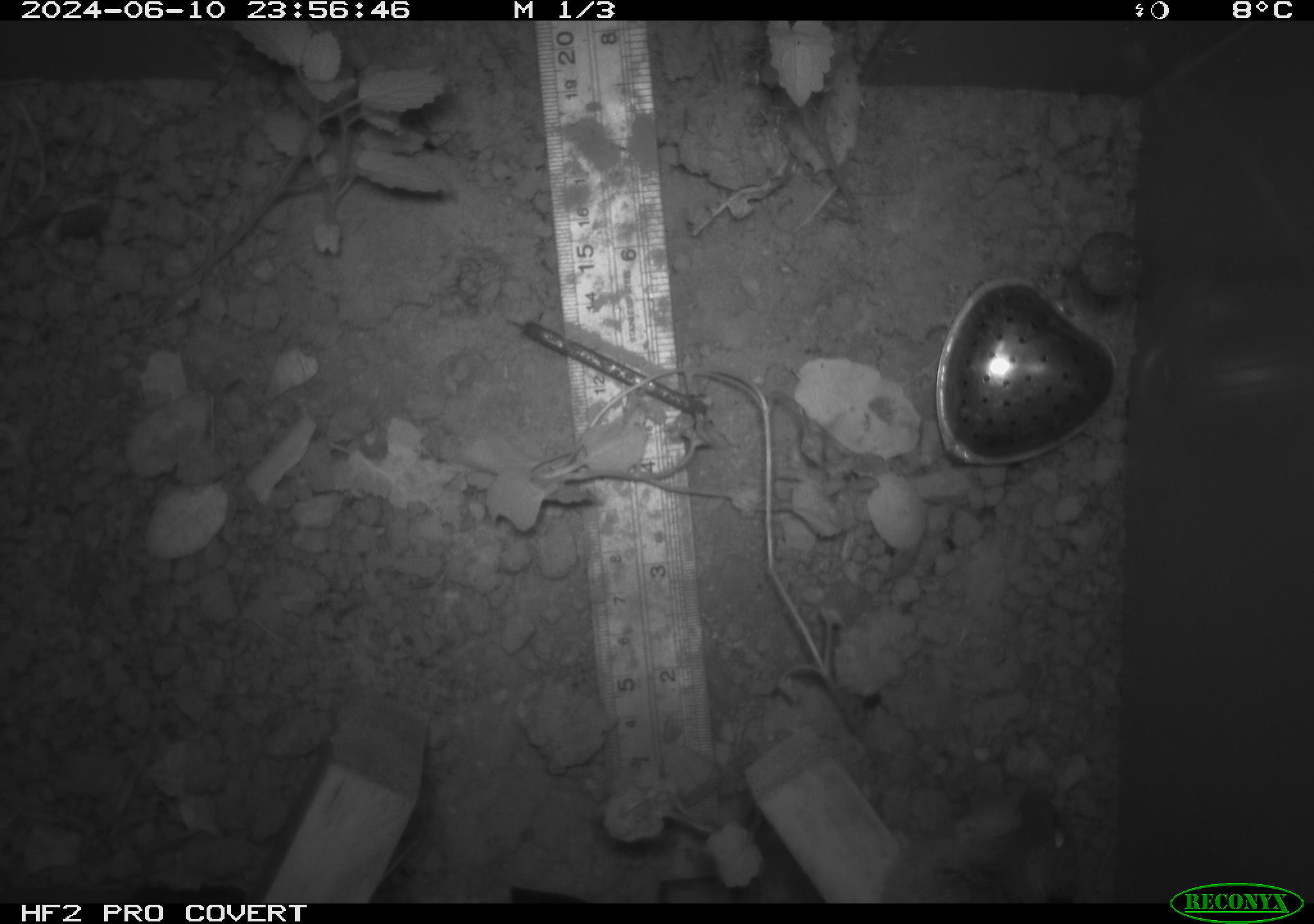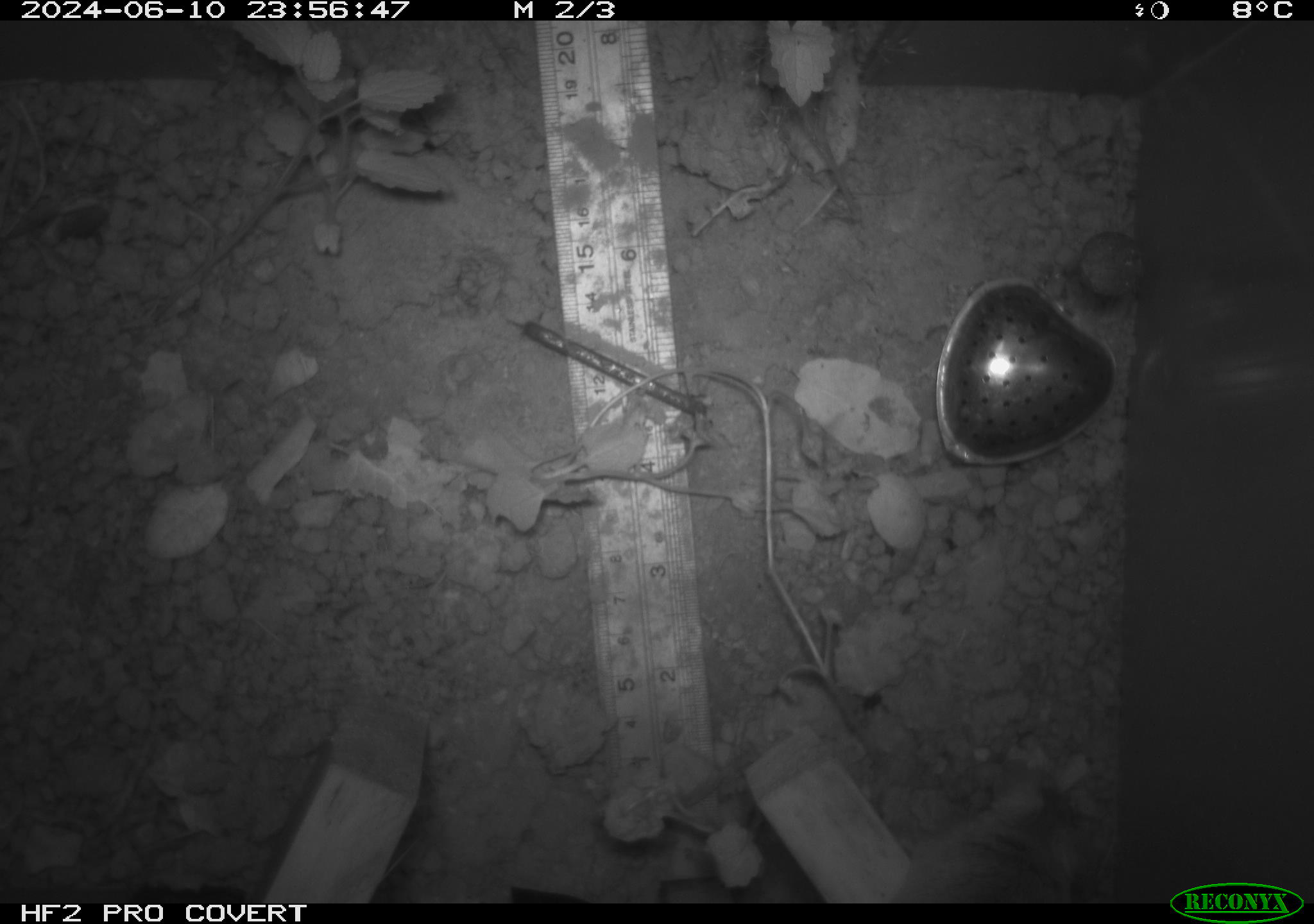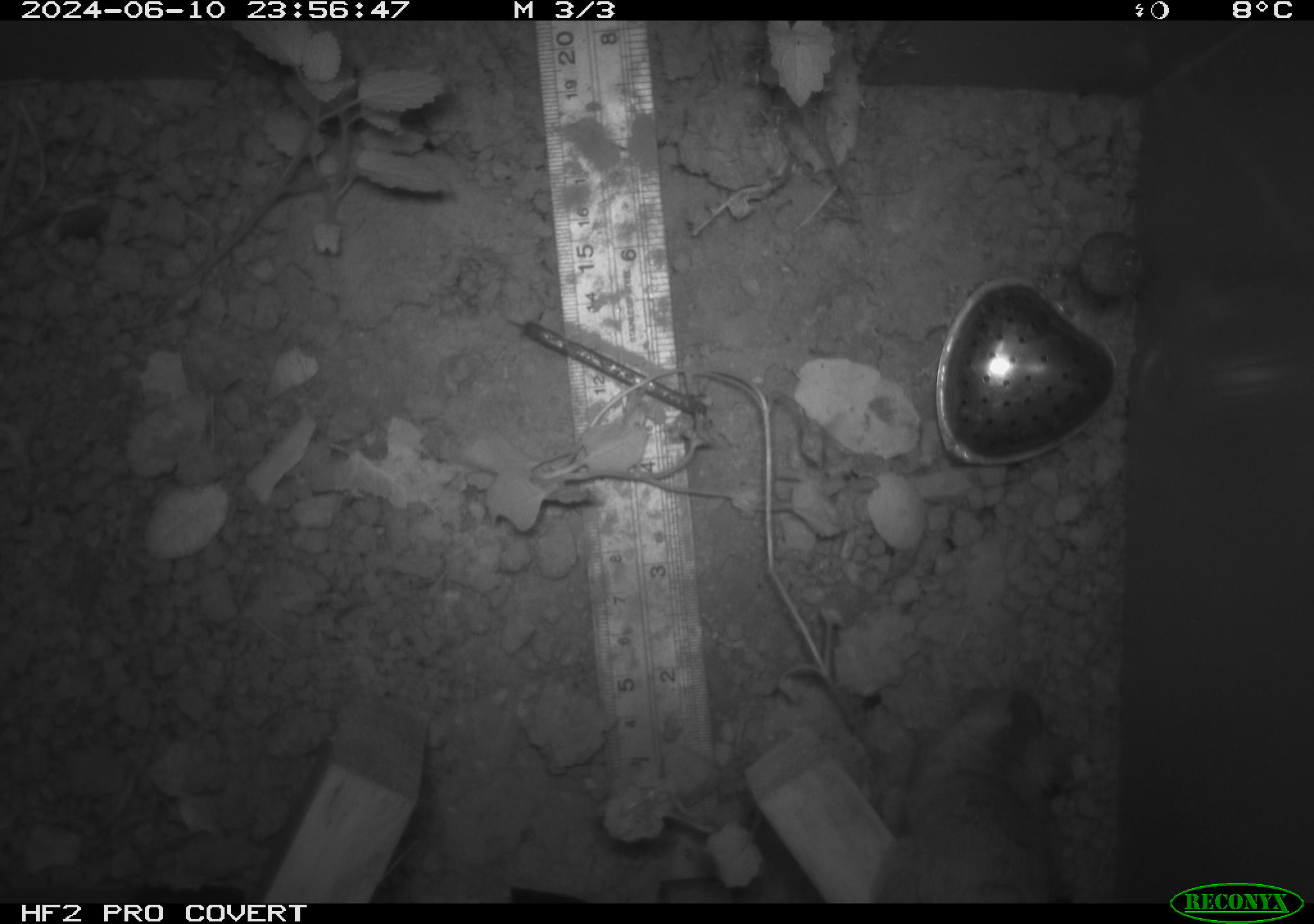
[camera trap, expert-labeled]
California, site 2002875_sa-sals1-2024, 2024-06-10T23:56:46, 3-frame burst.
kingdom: Animalia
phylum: Chordata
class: Mammalia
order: Rodentia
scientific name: Rodentia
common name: rodent